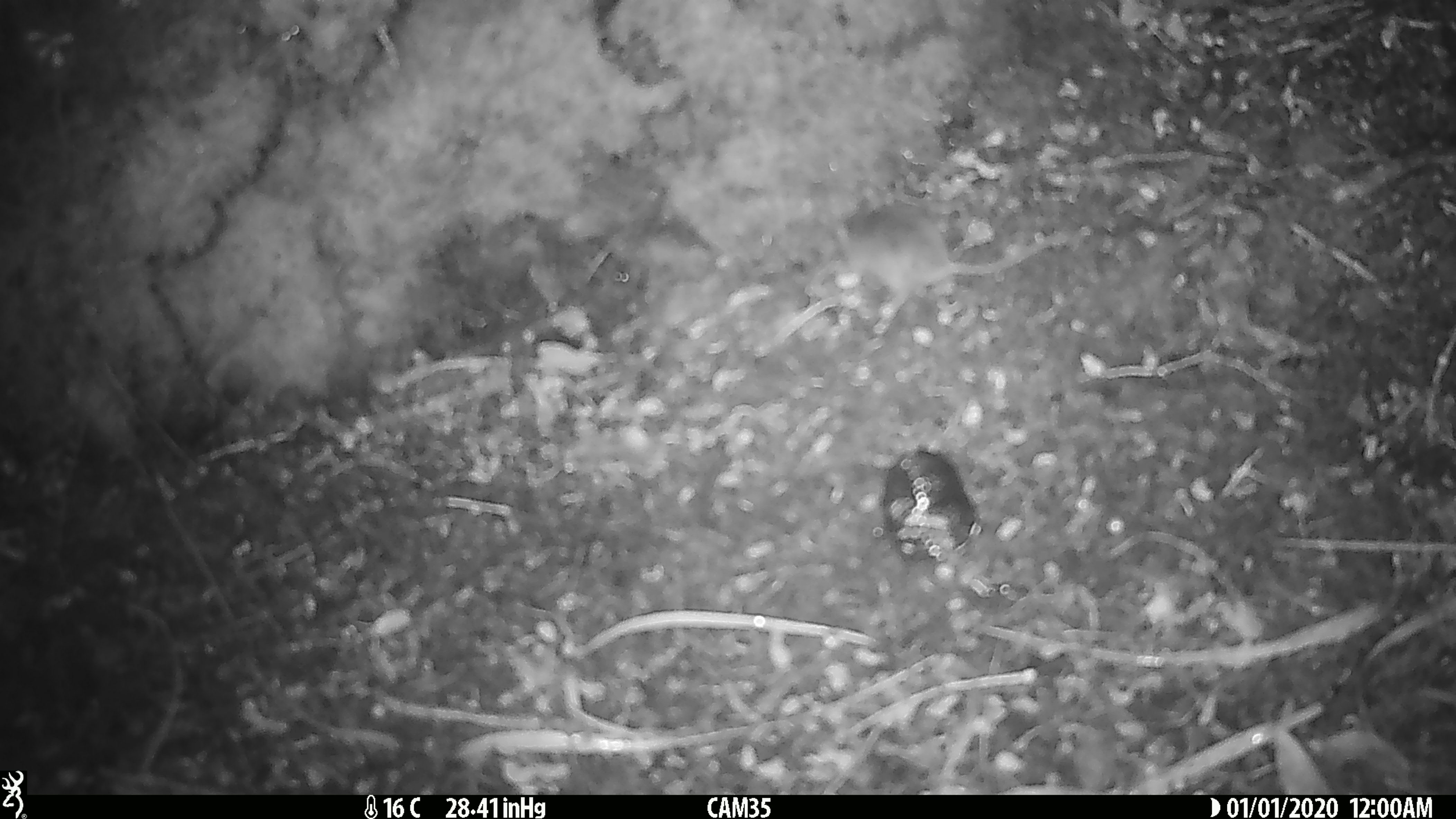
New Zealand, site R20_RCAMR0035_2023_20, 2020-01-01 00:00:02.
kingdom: Animalia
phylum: Chordata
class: Mammalia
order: Rodentia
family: Muridae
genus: Mus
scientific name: Mus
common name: mouse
Mouse (Mus).